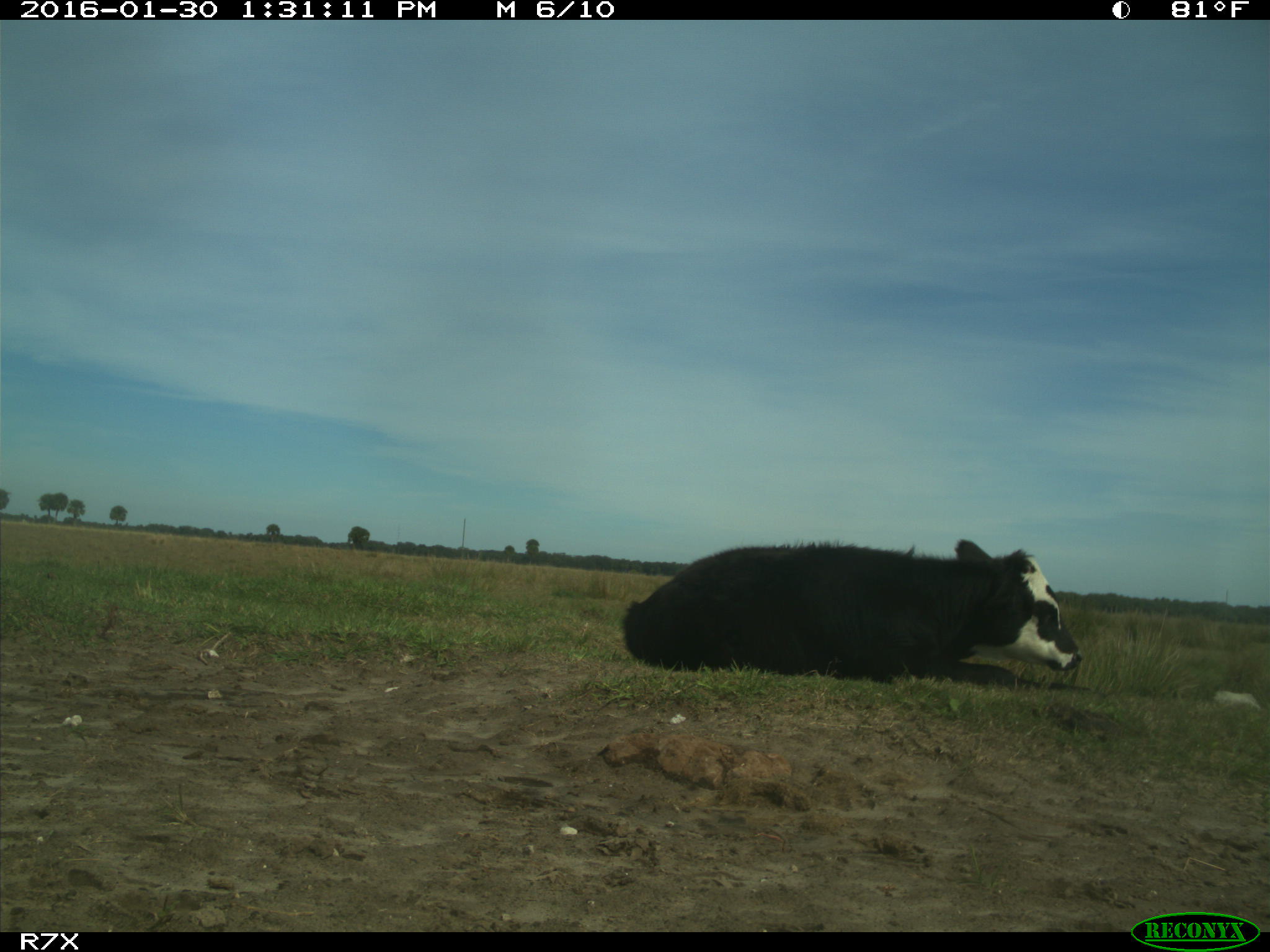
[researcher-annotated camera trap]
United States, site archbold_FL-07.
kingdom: Animalia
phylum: Chordata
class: Mammalia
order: Artiodactyla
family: Bovidae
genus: Bos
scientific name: Bos taurus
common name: domestic cow